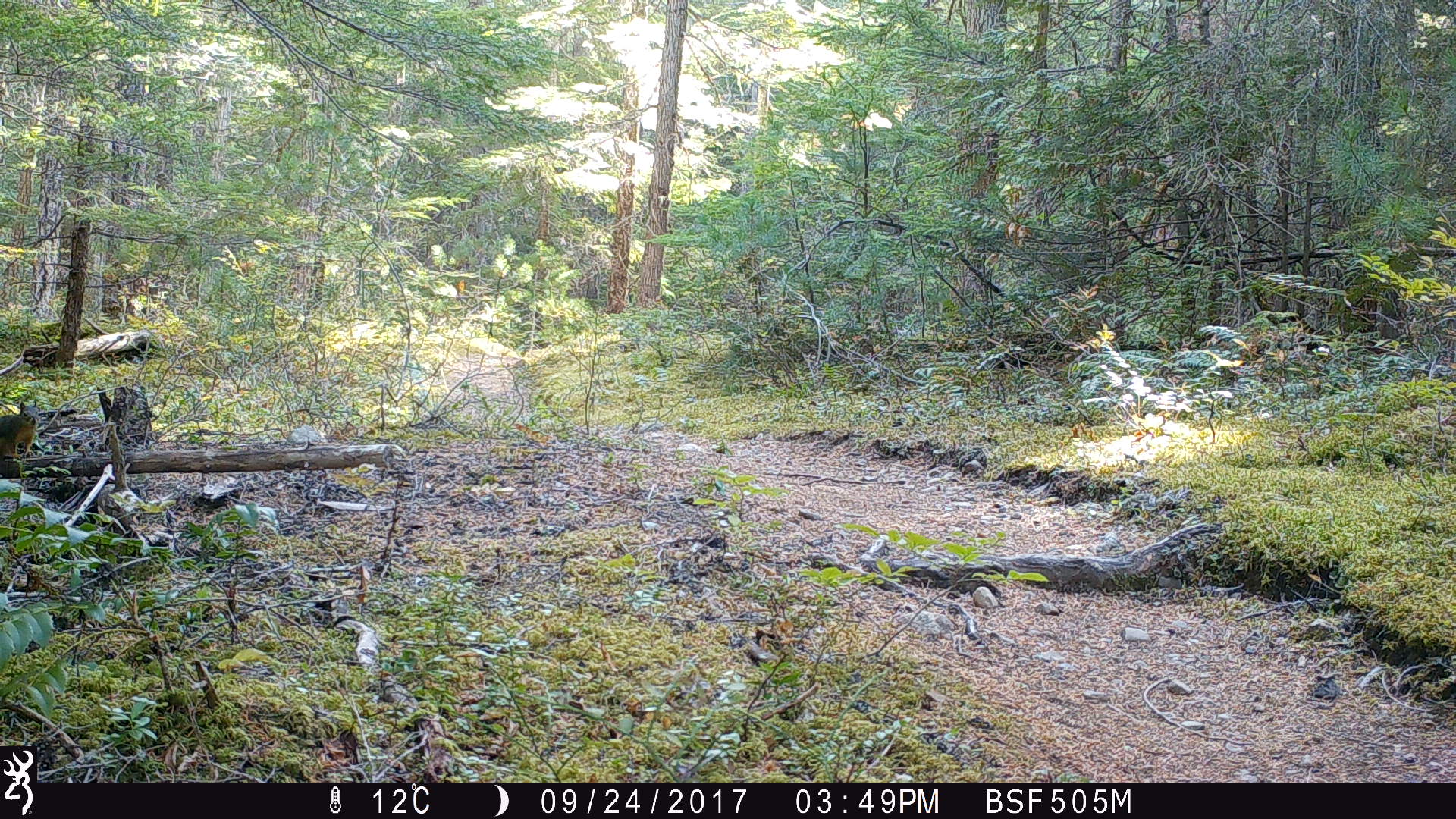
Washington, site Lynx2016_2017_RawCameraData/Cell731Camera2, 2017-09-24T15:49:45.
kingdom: Animalia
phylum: Chordata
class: Mammalia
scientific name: Mammalia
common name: small mammal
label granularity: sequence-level